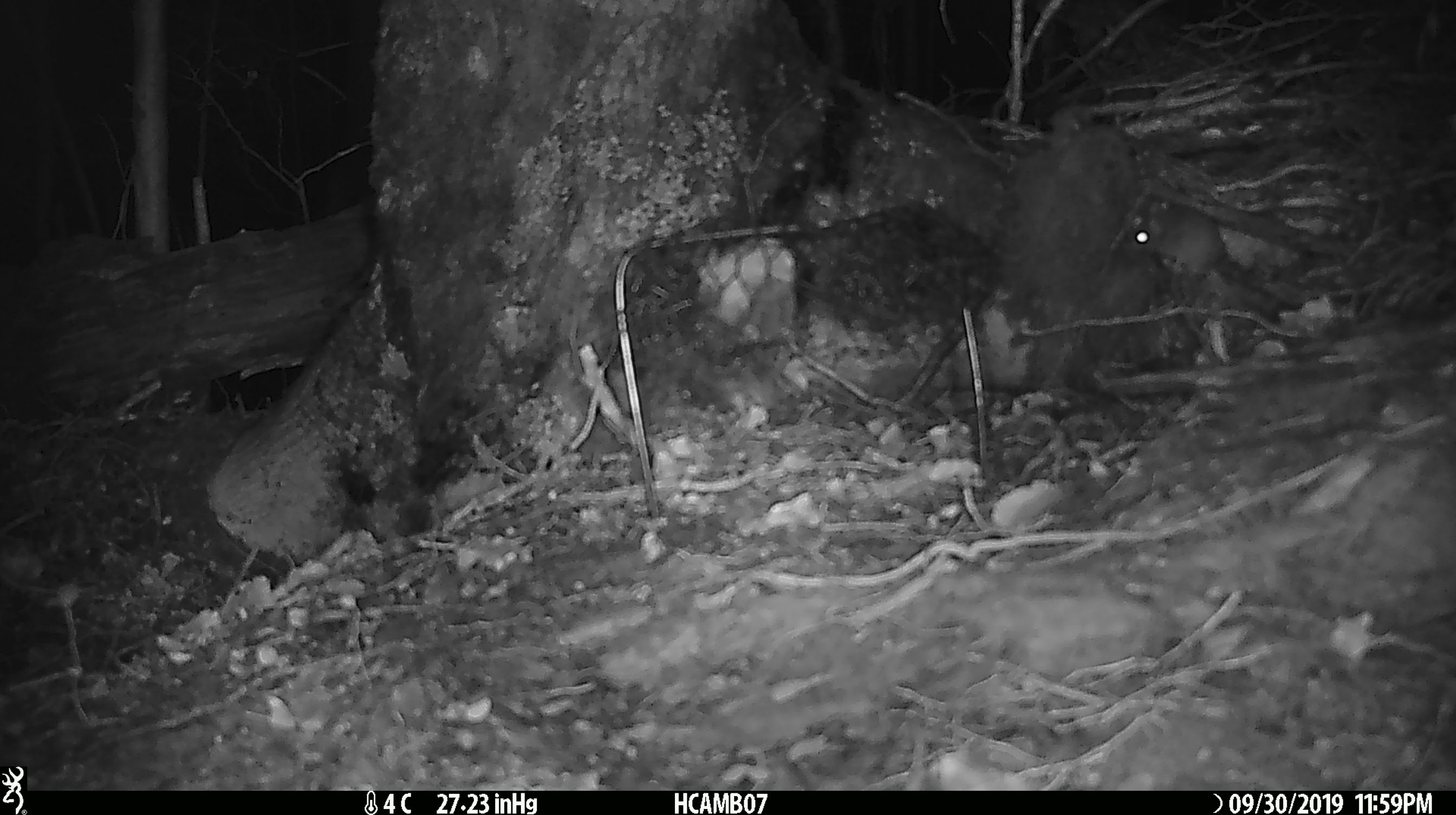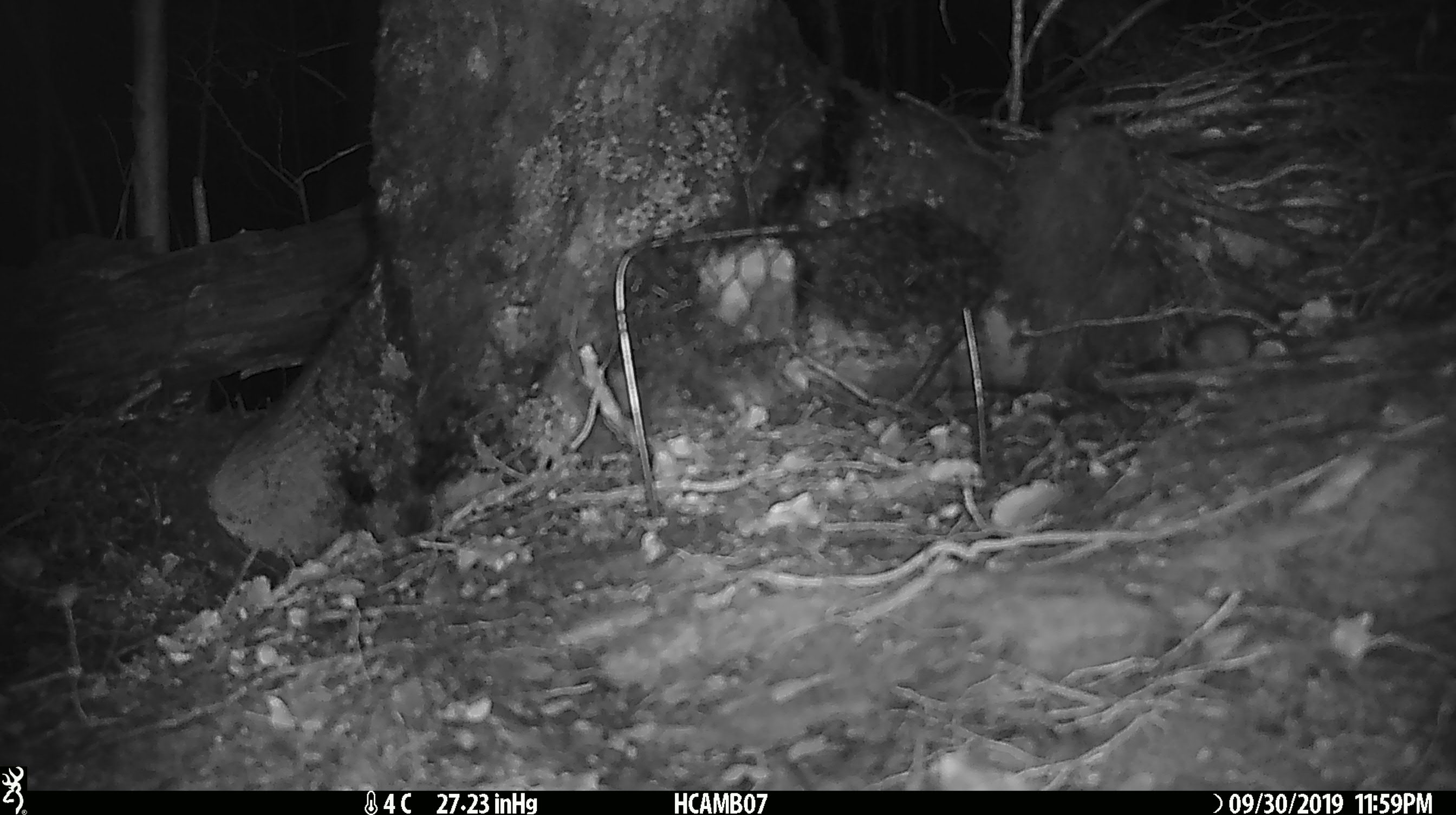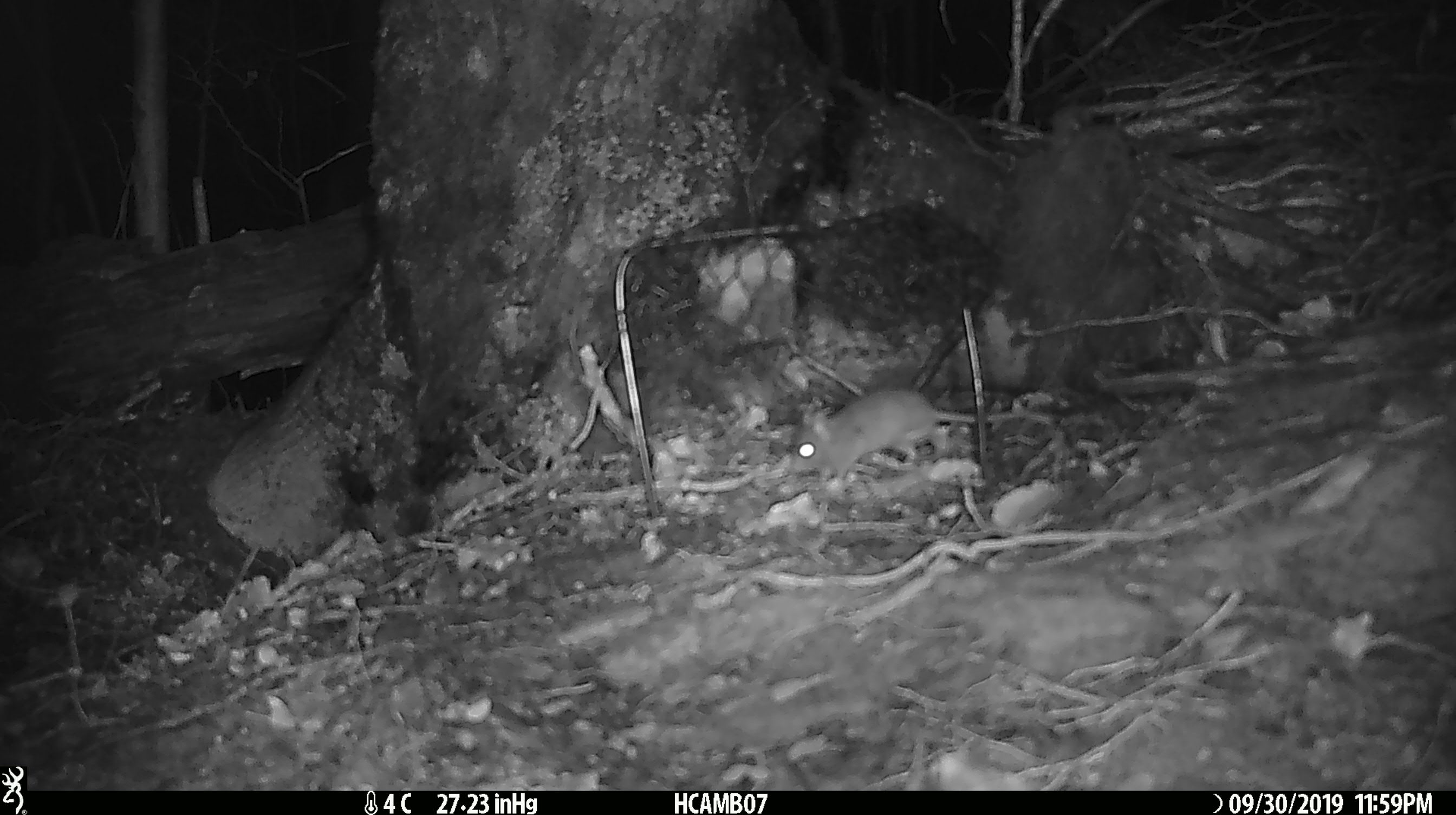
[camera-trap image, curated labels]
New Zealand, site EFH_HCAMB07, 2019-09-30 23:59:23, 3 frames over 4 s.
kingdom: Animalia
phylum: Chordata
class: Mammalia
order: Rodentia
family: Muridae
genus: Mus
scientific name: Mus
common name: mouse